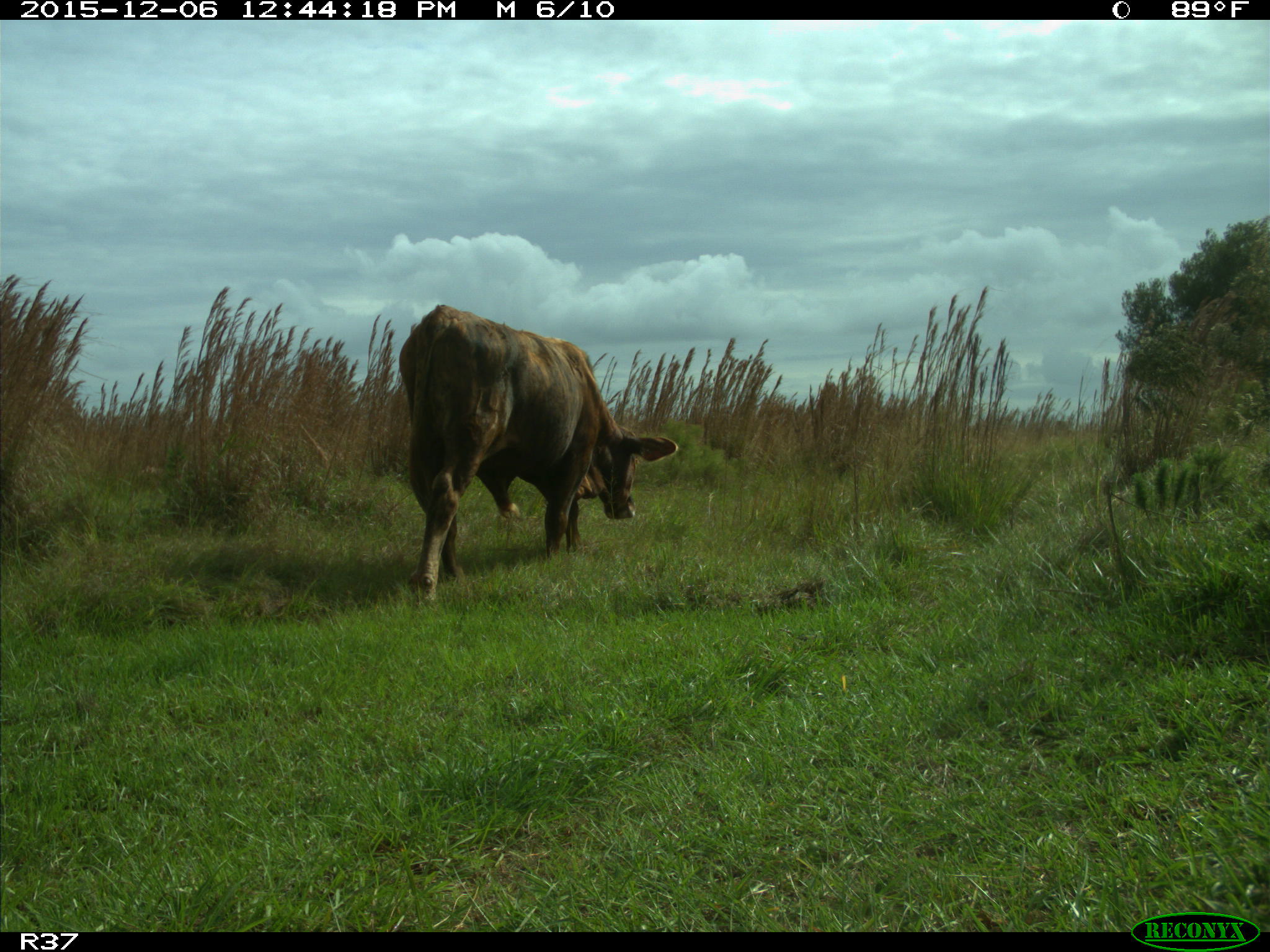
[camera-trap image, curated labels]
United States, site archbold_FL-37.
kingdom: Animalia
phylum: Chordata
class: Mammalia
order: Artiodactyla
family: Bovidae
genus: Bos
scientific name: Bos taurus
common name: domestic cow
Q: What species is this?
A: Bos taurus (domestic cow).